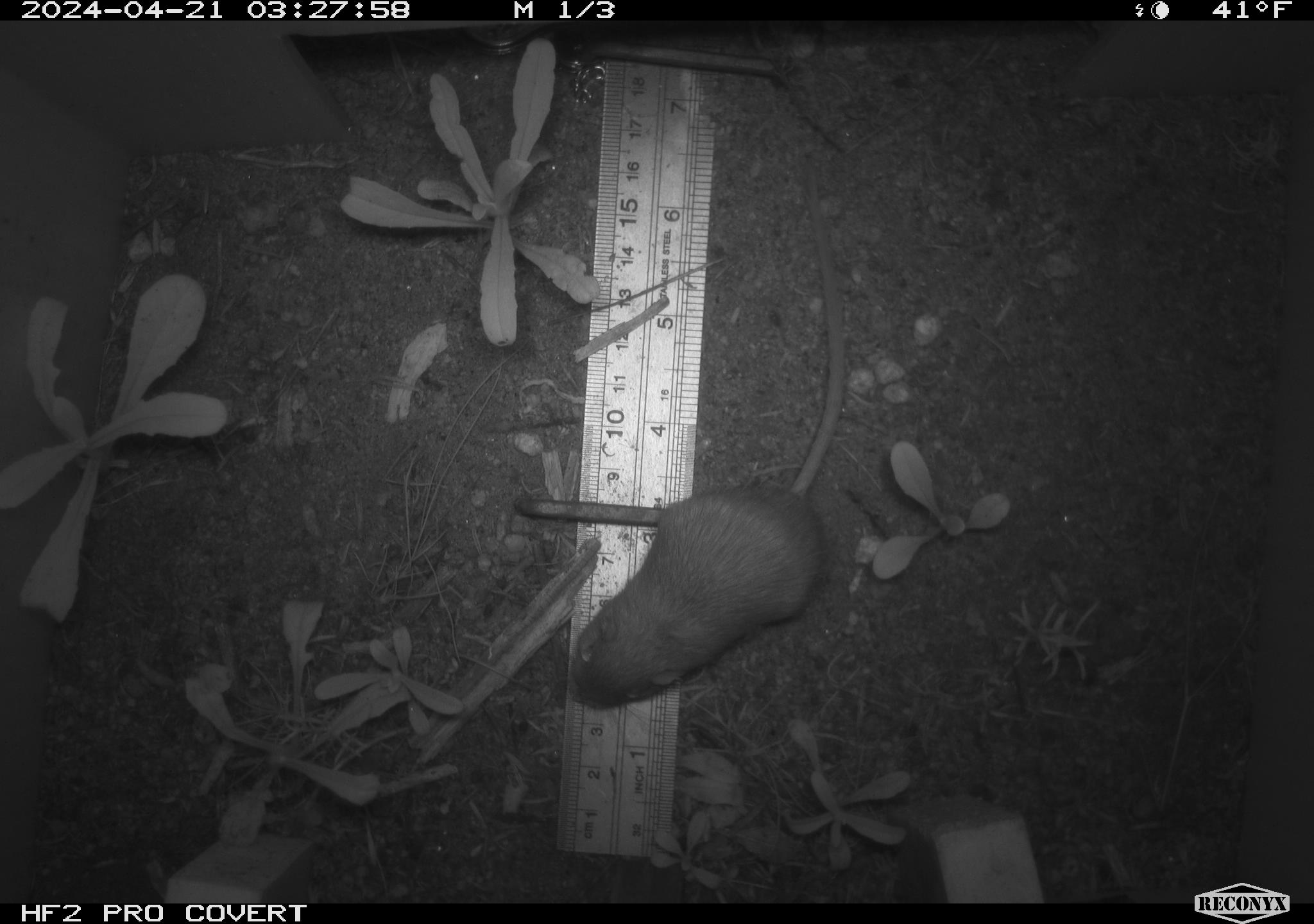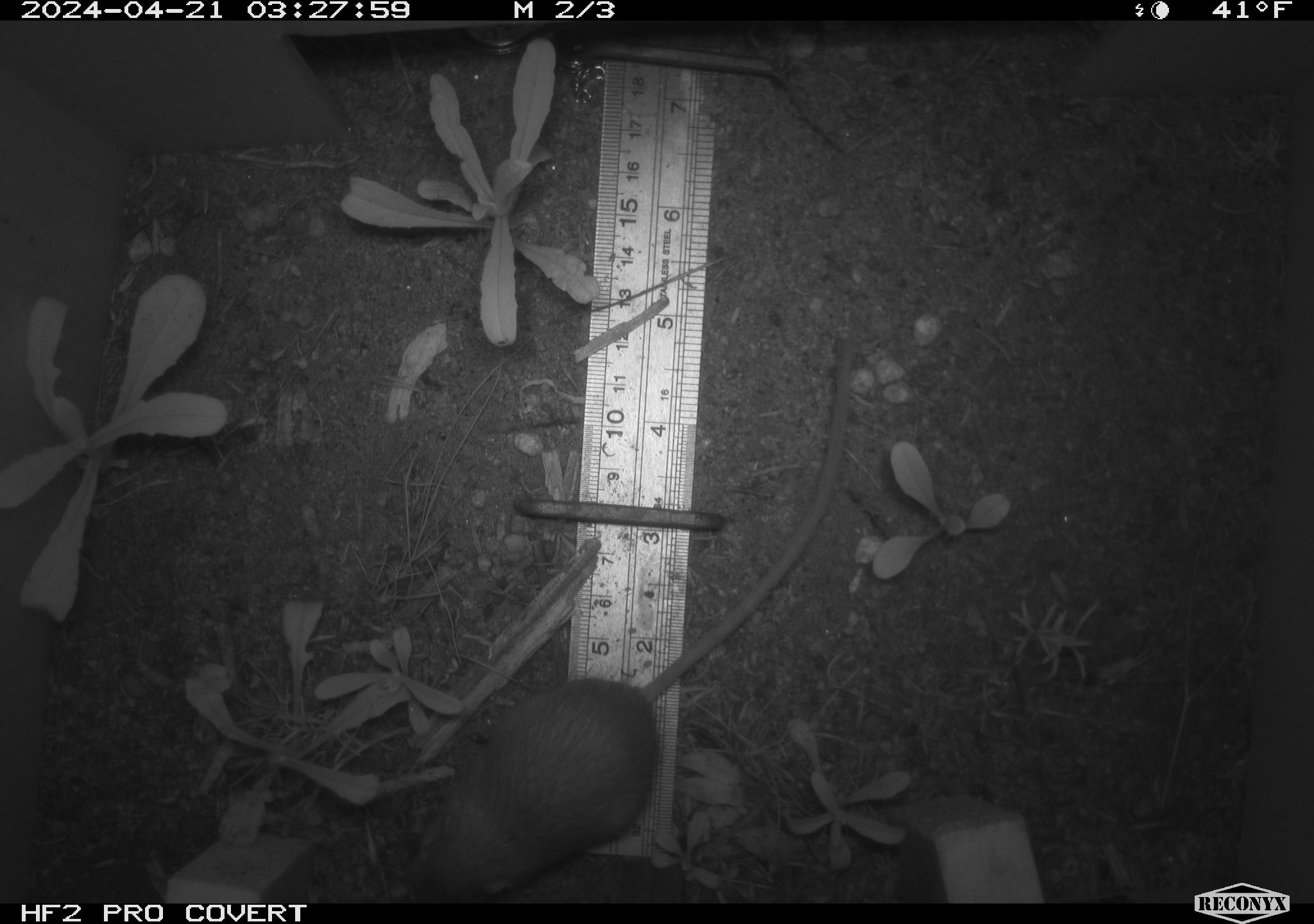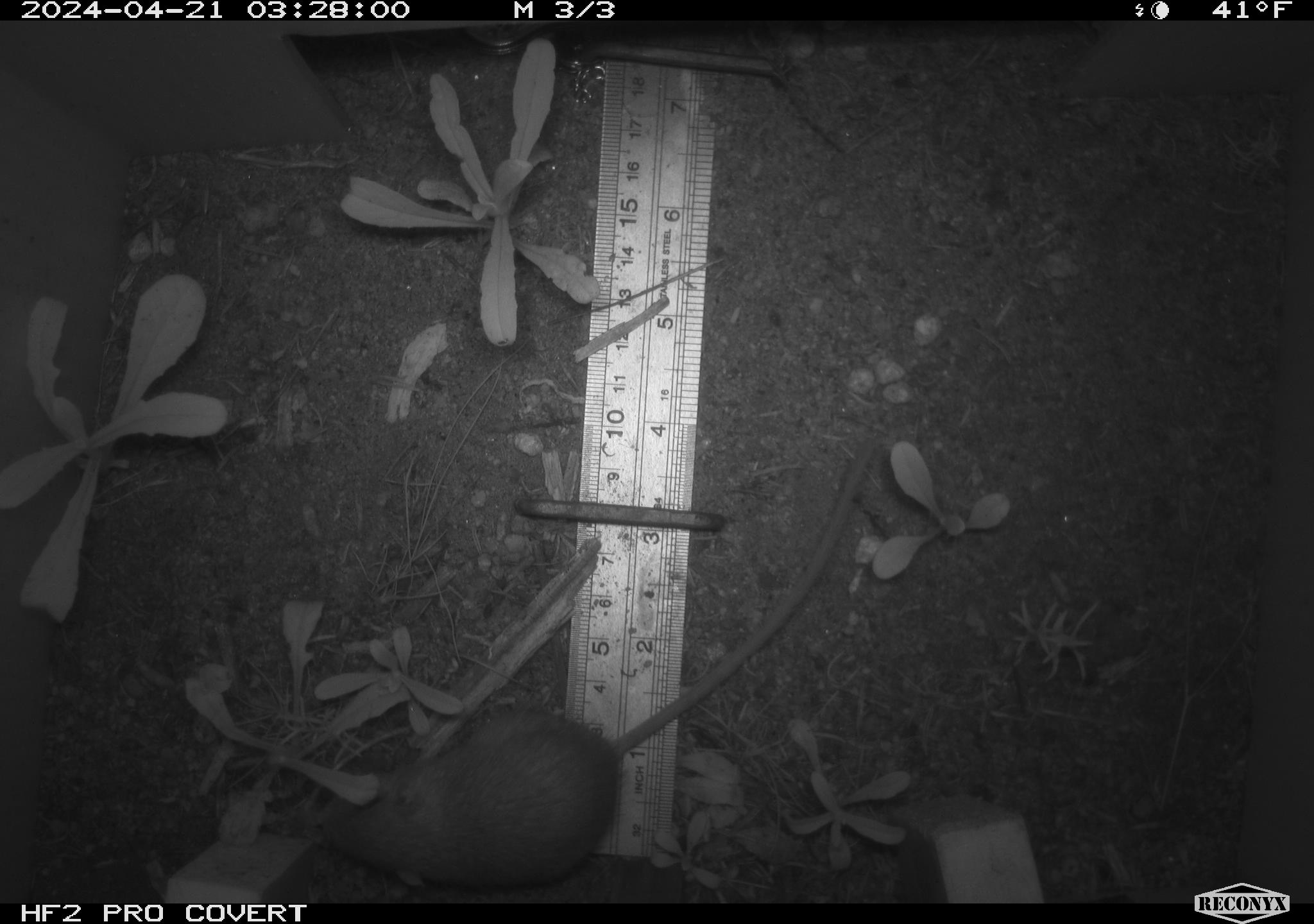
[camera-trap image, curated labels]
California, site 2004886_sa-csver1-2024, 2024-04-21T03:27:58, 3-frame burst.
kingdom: Animalia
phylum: Chordata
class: Mammalia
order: Rodentia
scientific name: Rodentia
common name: rodent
Rodent (Rodentia).